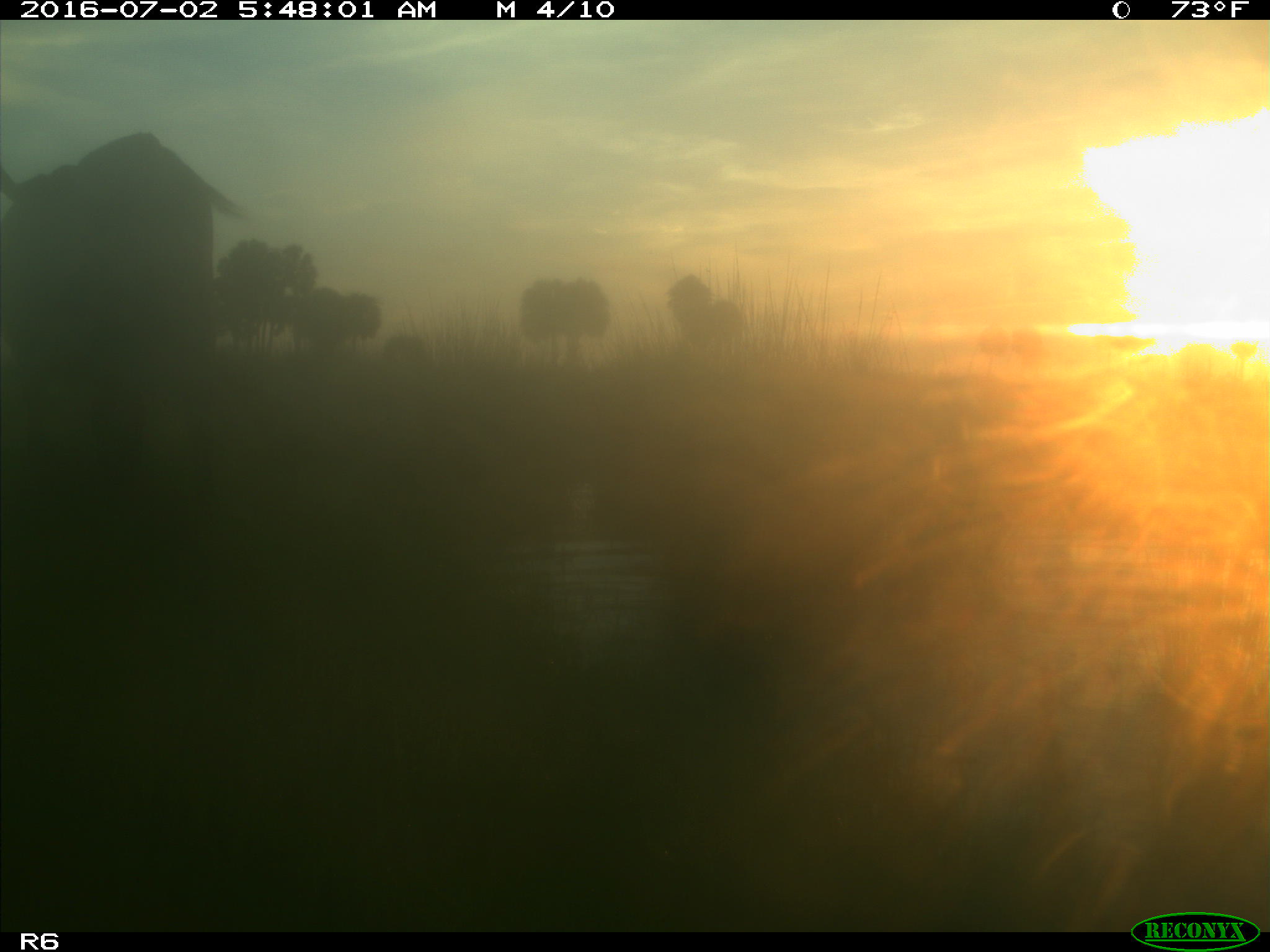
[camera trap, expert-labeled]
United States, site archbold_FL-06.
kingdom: Animalia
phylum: Chordata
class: Mammalia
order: Artiodactyla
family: Bovidae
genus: Bos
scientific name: Bos taurus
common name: domestic cow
Bos taurus (domestic cow).